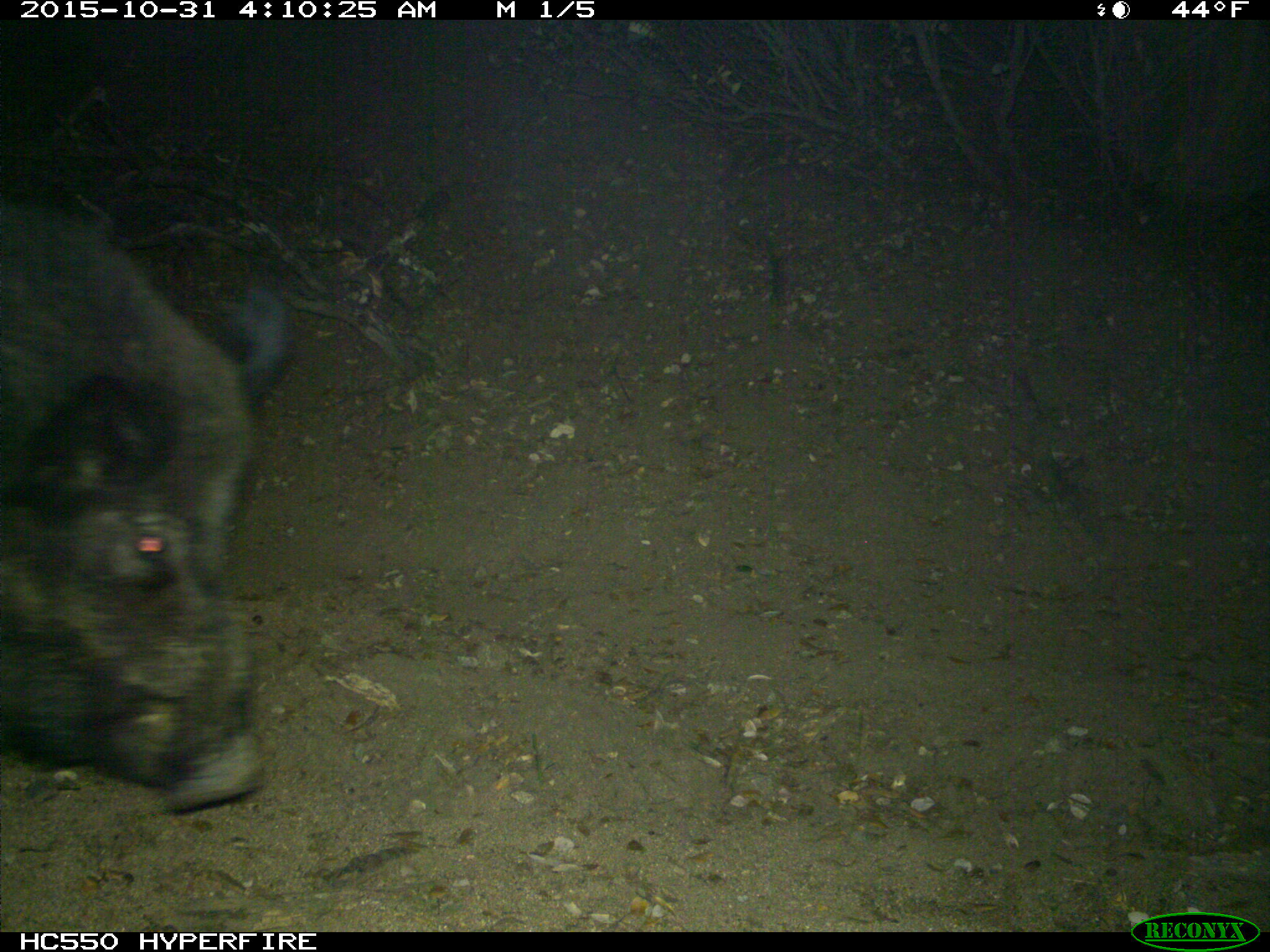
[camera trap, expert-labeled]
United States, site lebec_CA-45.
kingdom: Animalia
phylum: Chordata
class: Mammalia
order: Artiodactyla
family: Suidae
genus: Sus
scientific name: Sus scrofa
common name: wild boar